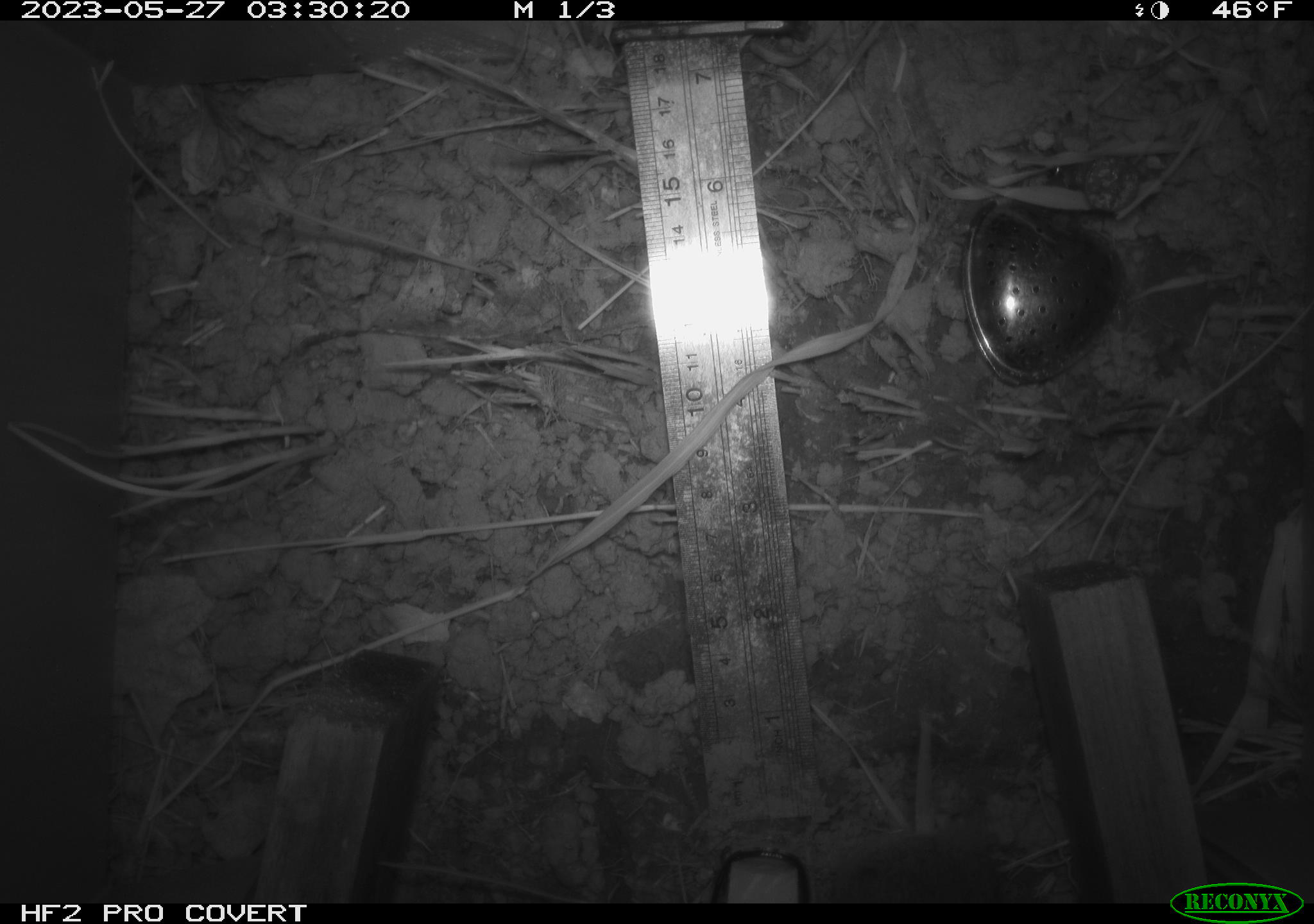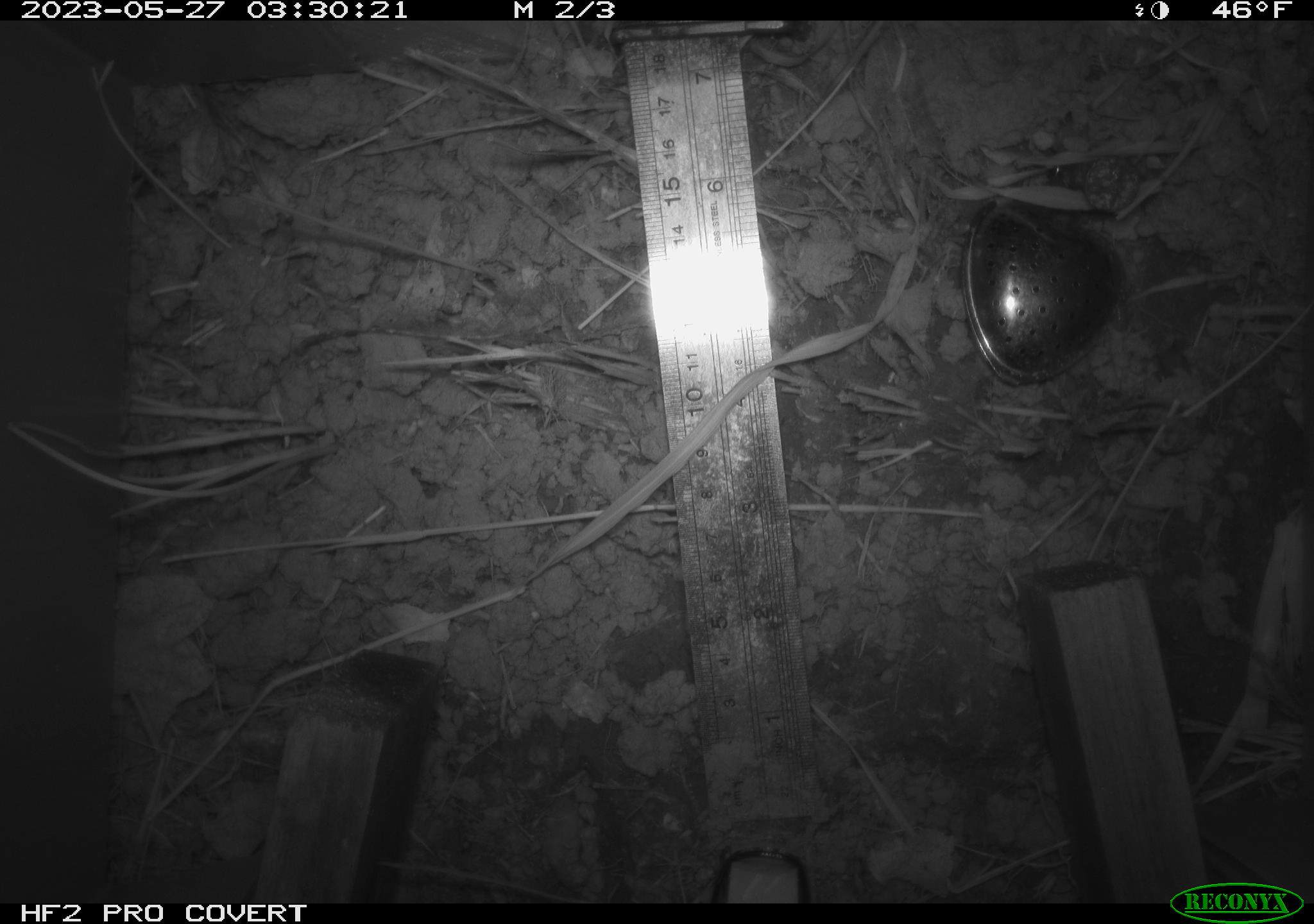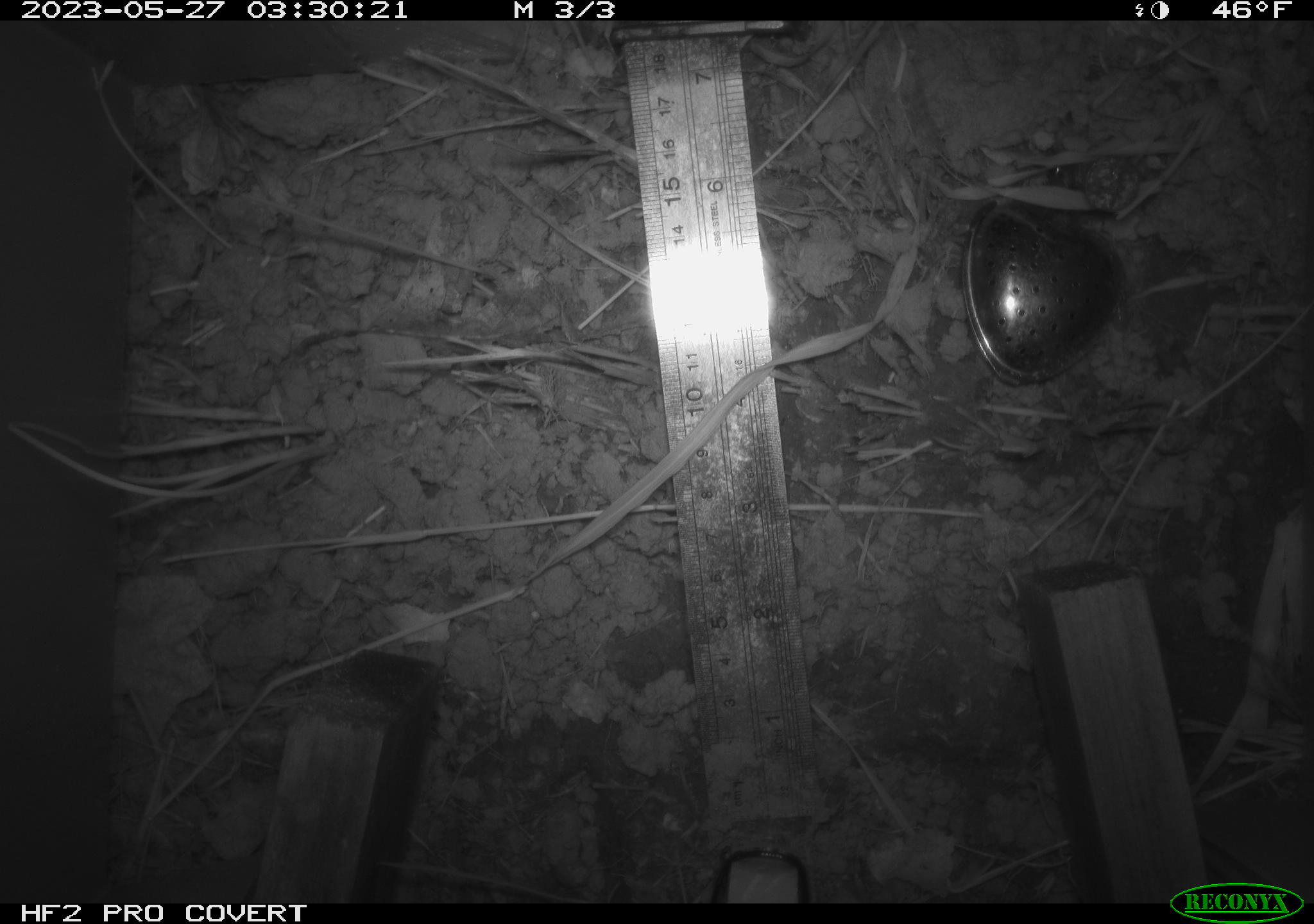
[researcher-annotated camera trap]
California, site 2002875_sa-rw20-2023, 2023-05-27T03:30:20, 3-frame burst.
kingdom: Animalia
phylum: Chordata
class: Mammalia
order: Rodentia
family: Cricetidae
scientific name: Arvicolinae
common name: voles, lemmings, and muskrats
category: arvicolinae subfamily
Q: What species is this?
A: Arvicolinae subfamily (voles, lemmings, and muskrats) (Arvicolinae).